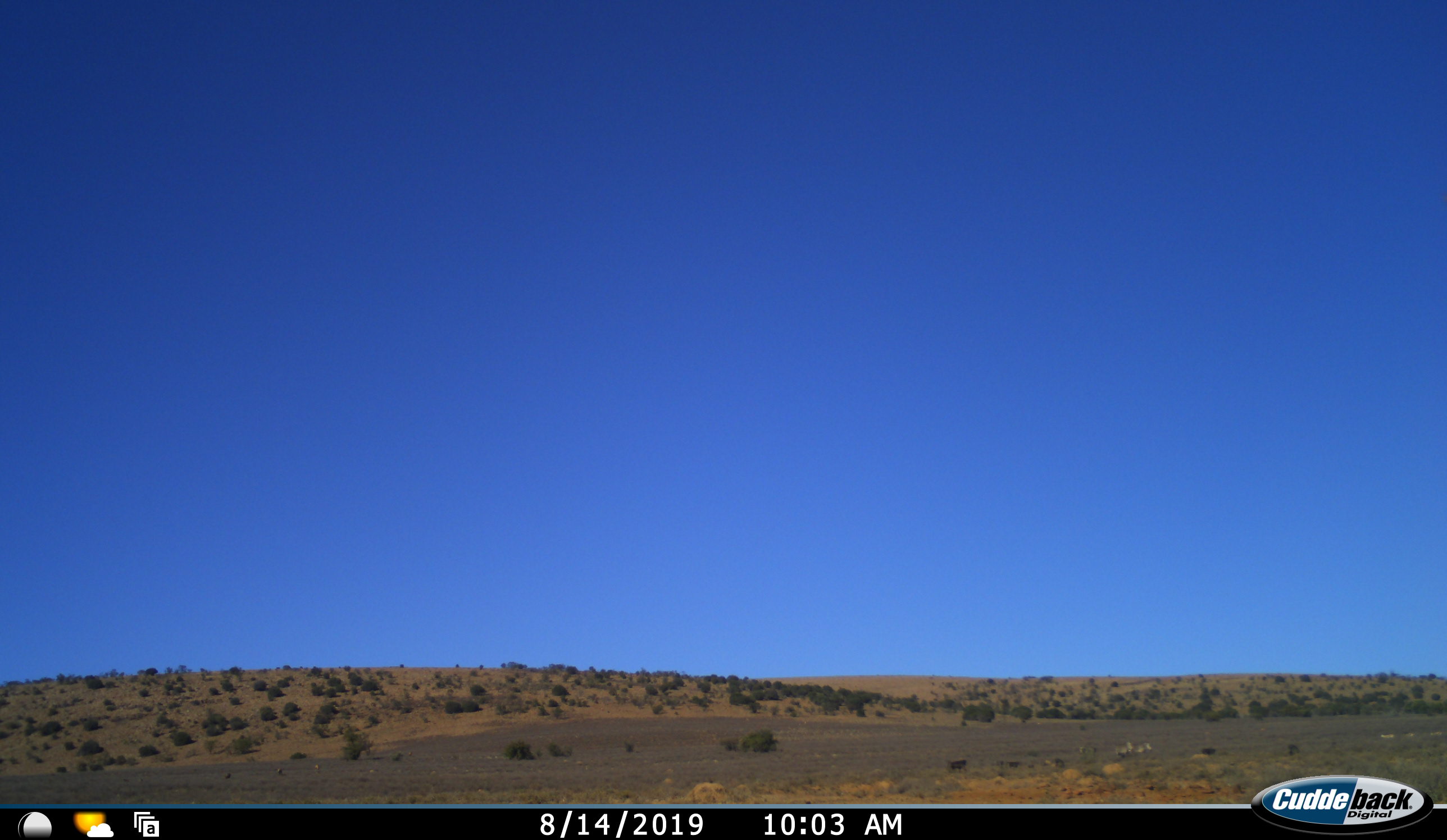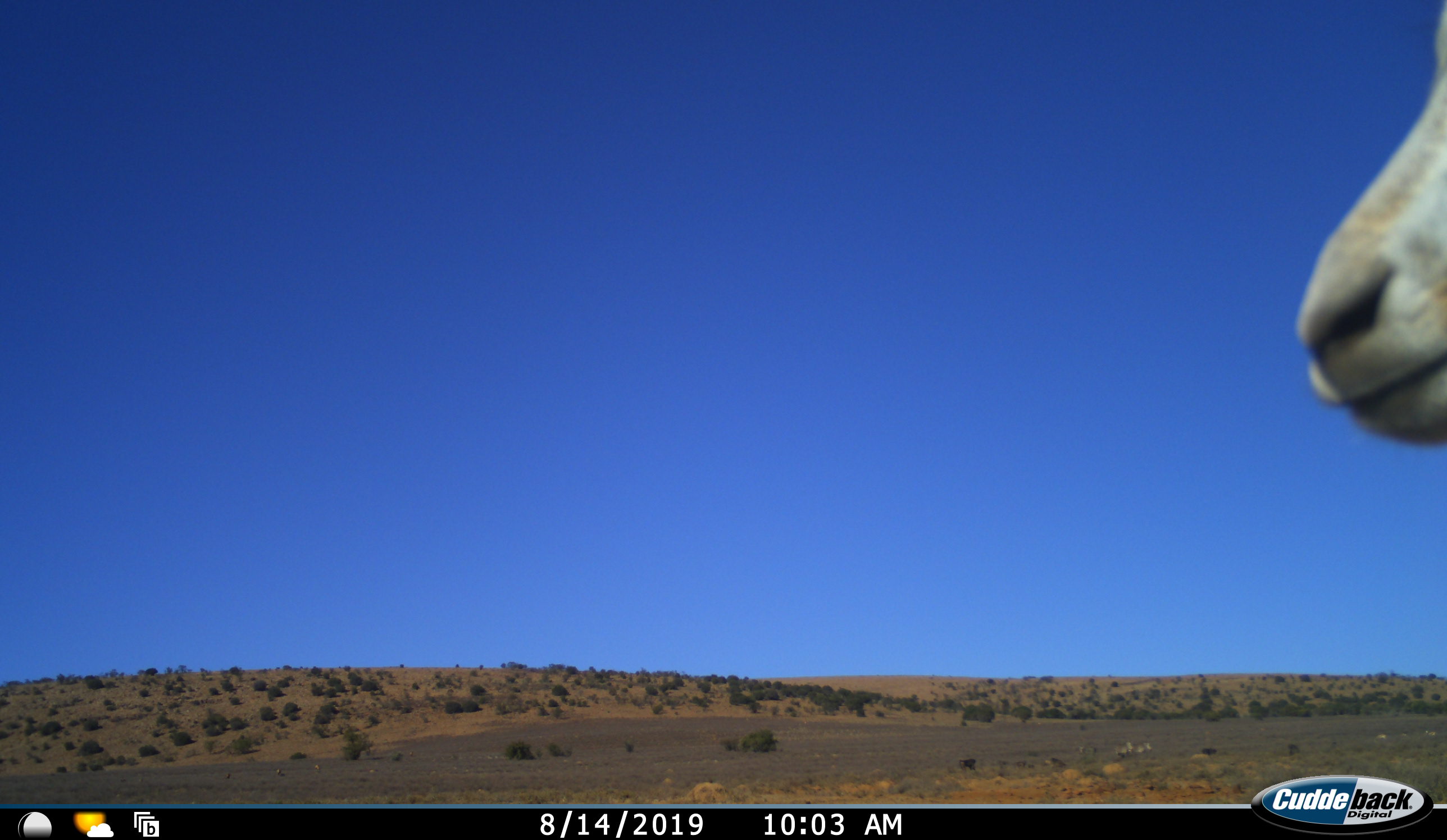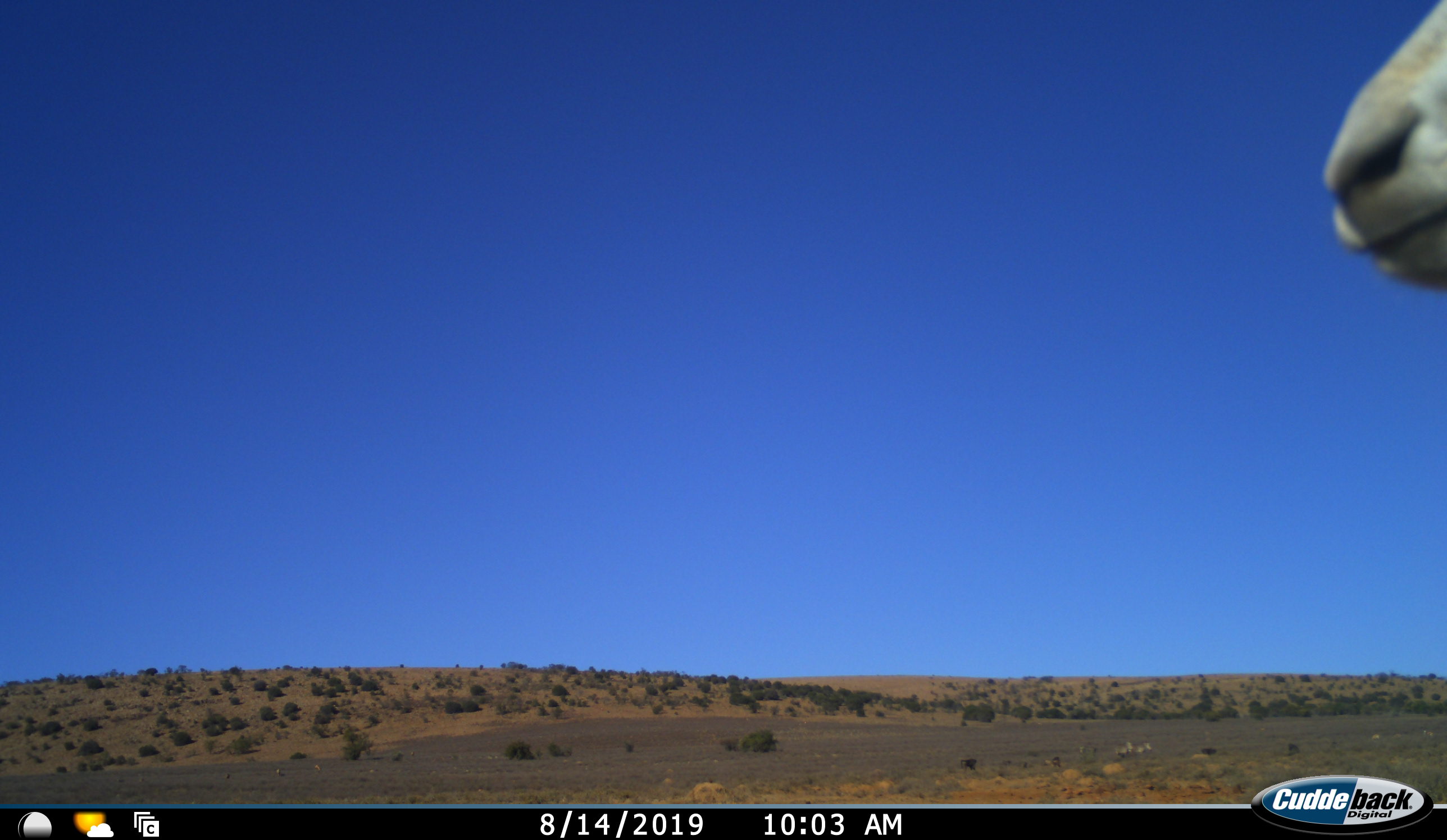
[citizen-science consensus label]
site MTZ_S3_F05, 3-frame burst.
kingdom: Animalia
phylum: Chordata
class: Mammalia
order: Artiodactyla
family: Bovidae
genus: Antidorcas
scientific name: Antidorcas marsupialis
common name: springbok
Springbok (Antidorcas marsupialis), count 1. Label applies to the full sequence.